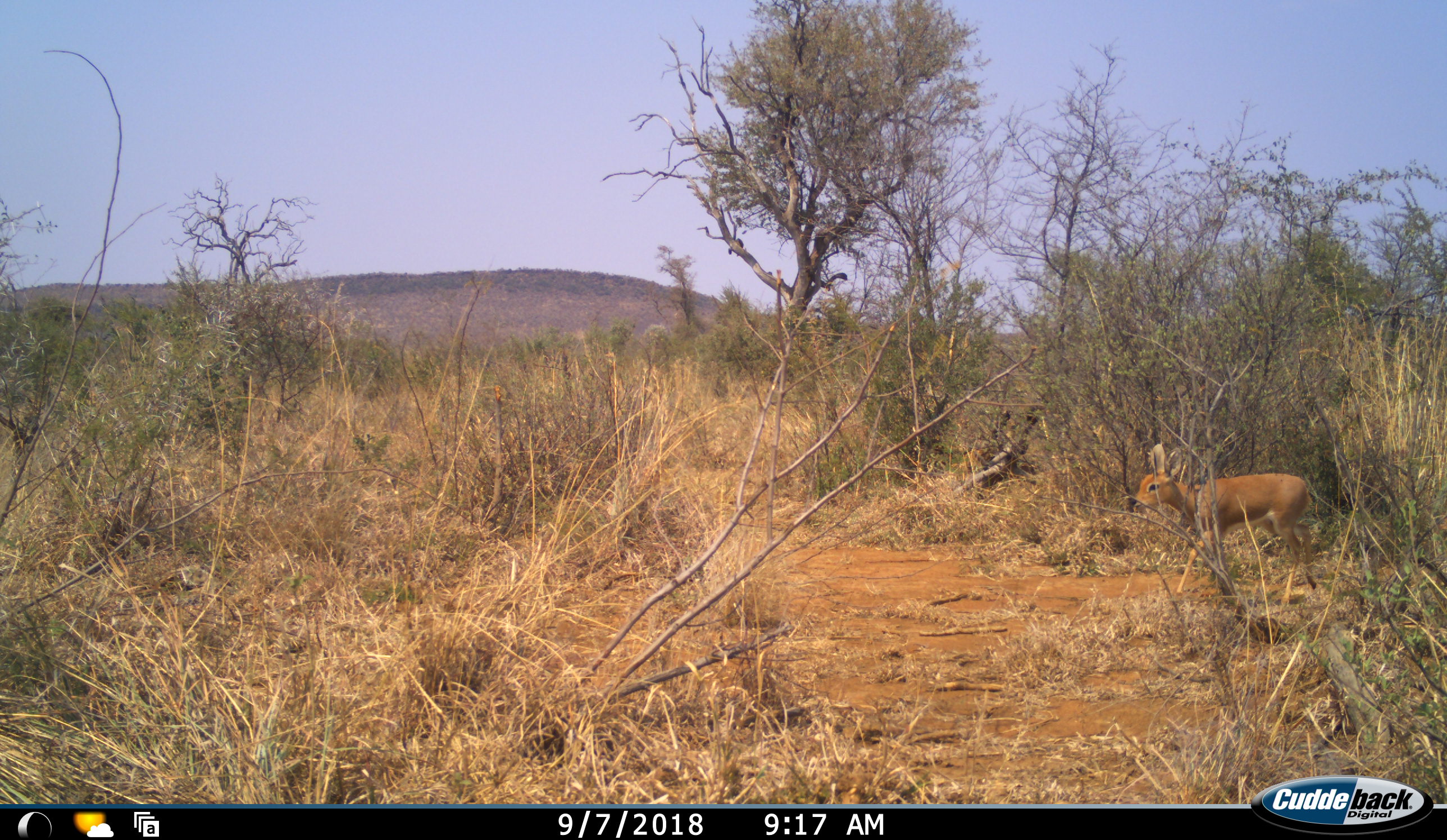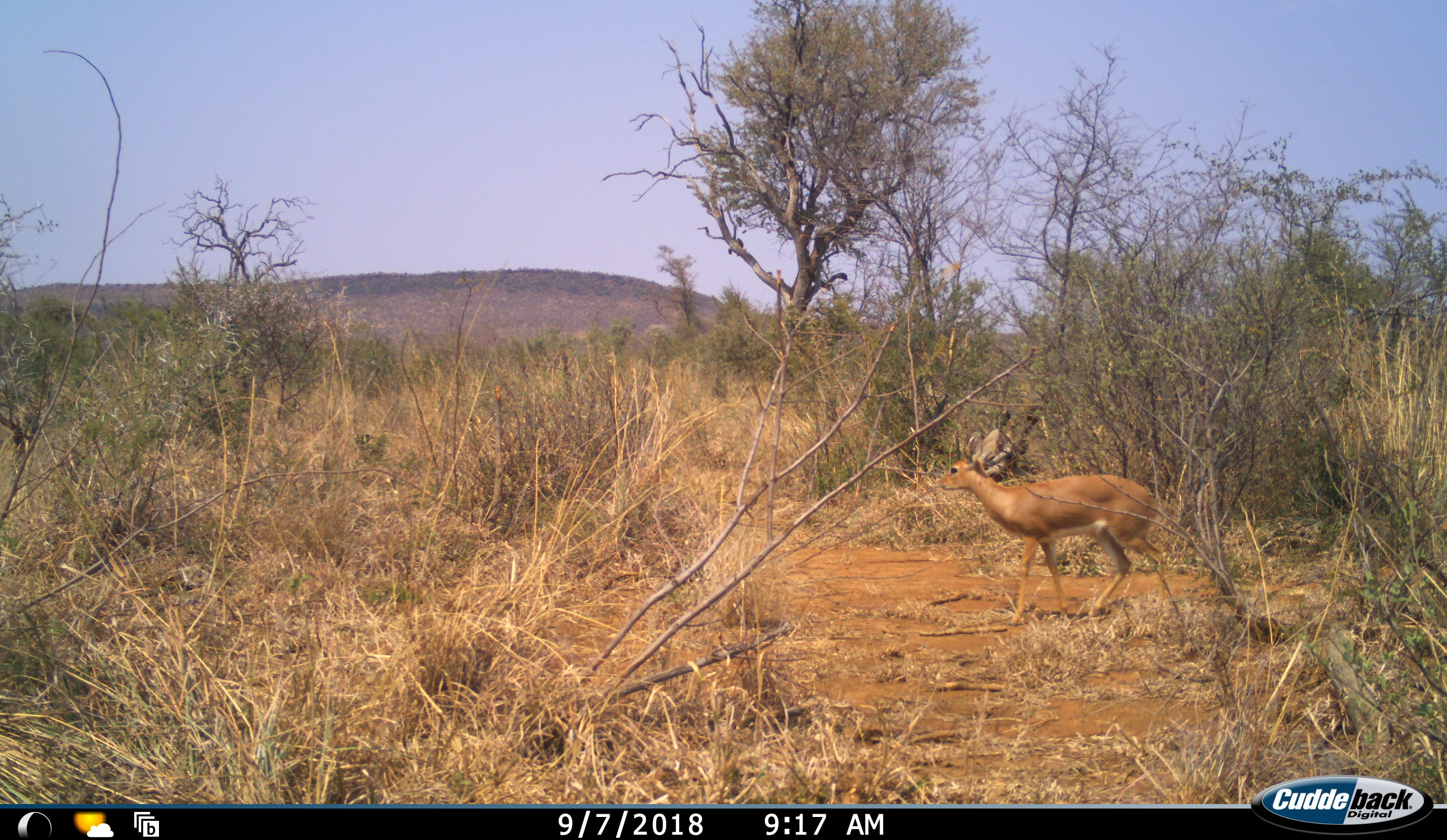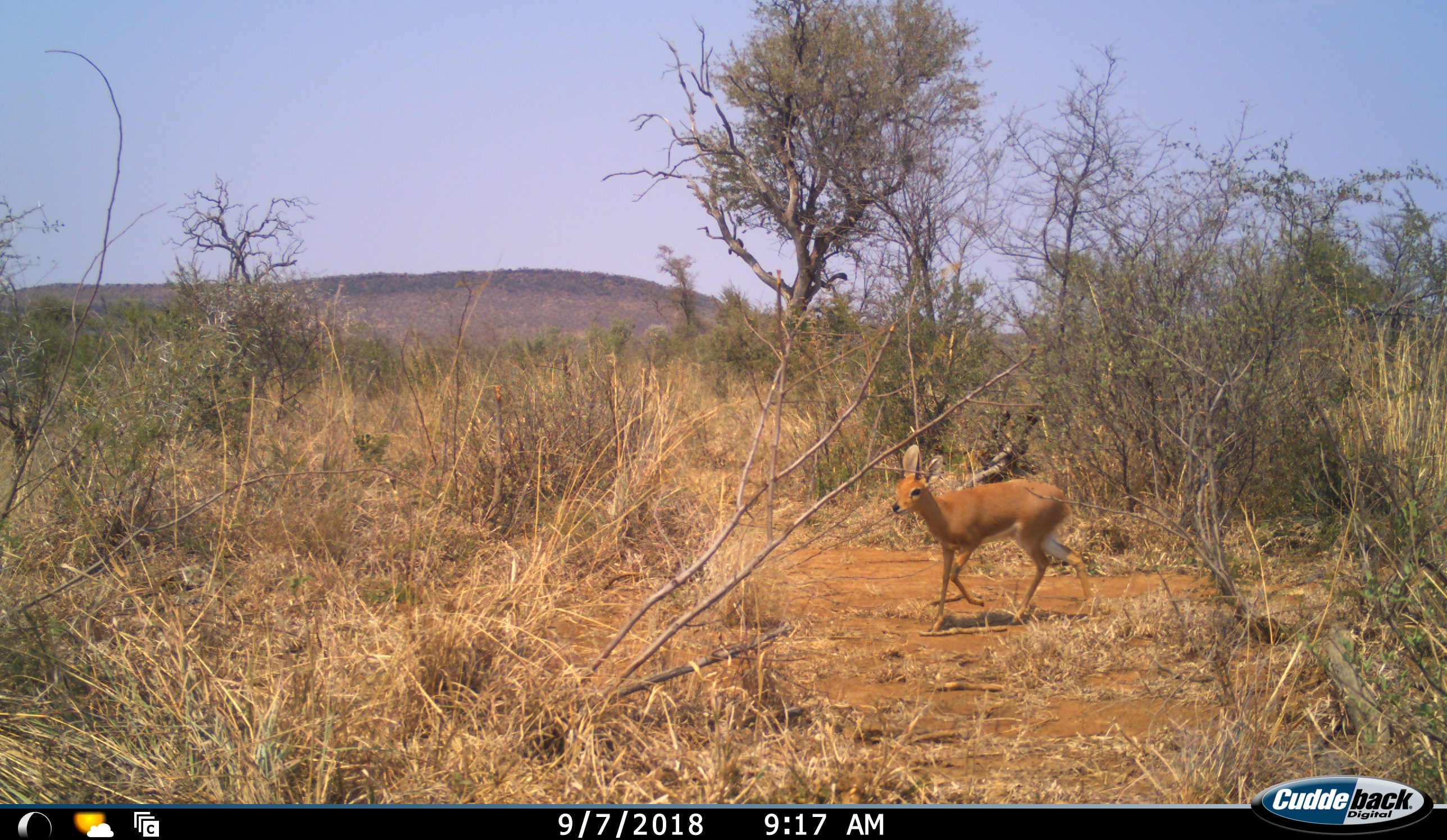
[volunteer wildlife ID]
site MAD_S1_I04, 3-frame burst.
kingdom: Animalia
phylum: Chordata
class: Mammalia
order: Artiodactyla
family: Bovidae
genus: Raphicerus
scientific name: Raphicerus campestris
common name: steenbok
Steenbok (Raphicerus campestris), count 1. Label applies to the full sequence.